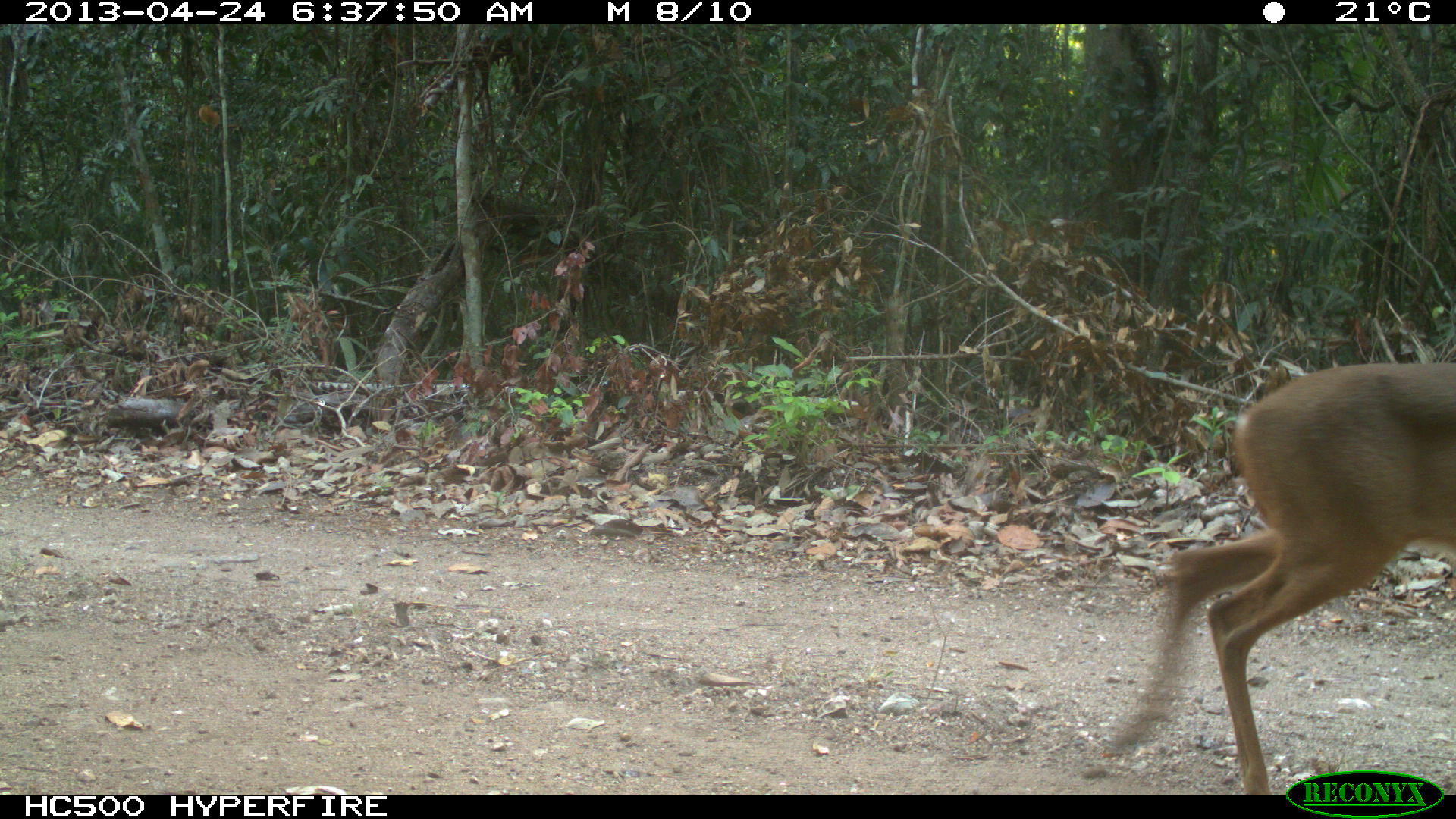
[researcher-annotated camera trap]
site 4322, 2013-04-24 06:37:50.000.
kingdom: Animalia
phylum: Chordata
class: Mammalia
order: Artiodactyla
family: Cervidae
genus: Odocoileus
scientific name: Odocoileus virginianus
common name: white-tailed deer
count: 1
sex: female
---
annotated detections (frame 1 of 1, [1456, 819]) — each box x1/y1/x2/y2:
odocoileus virginianus: 1077/360/1456/794